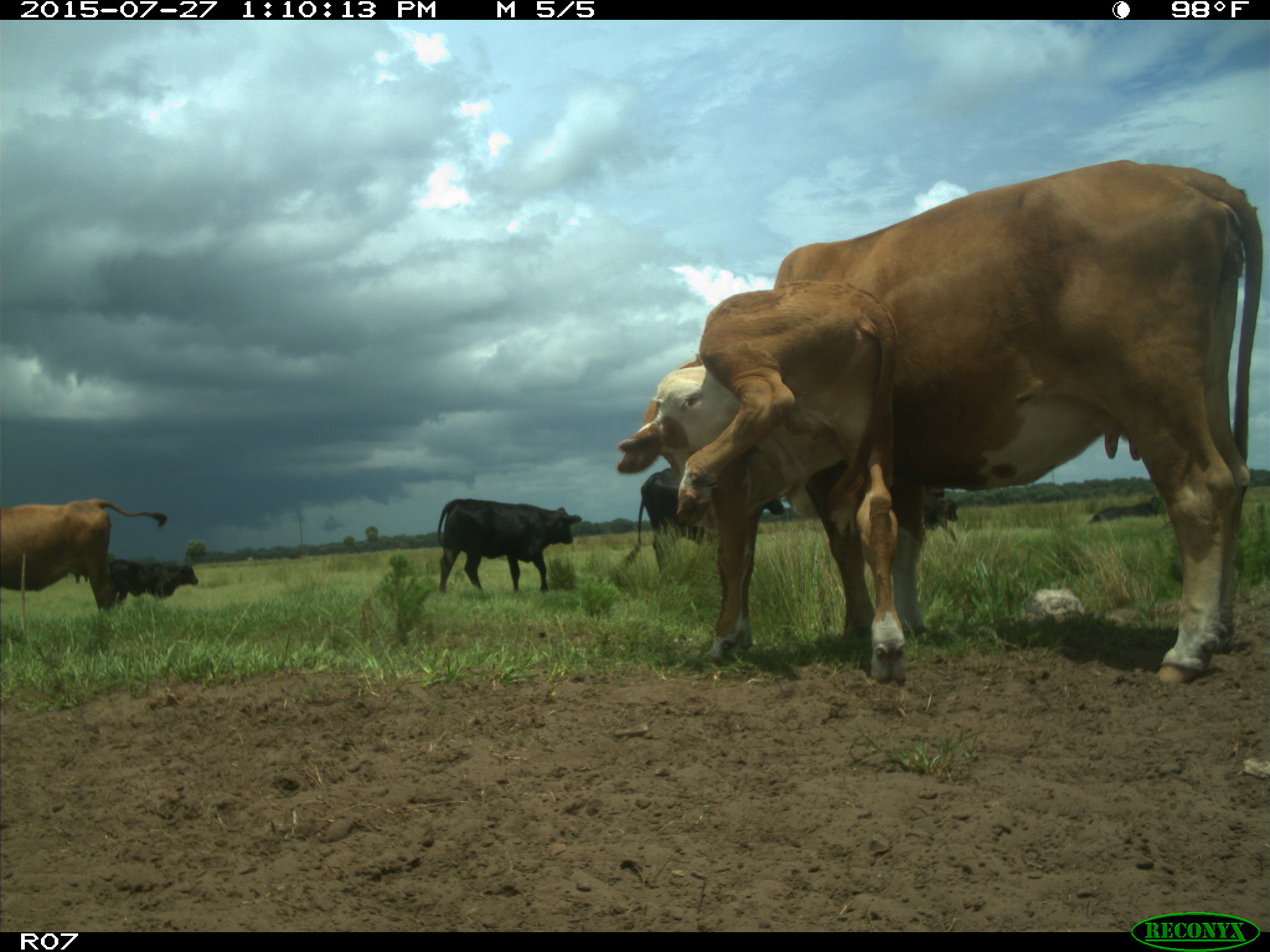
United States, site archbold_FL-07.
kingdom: Animalia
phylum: Chordata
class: Mammalia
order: Artiodactyla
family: Bovidae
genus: Bos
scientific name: Bos taurus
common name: domestic cow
Bos taurus (domestic cow).